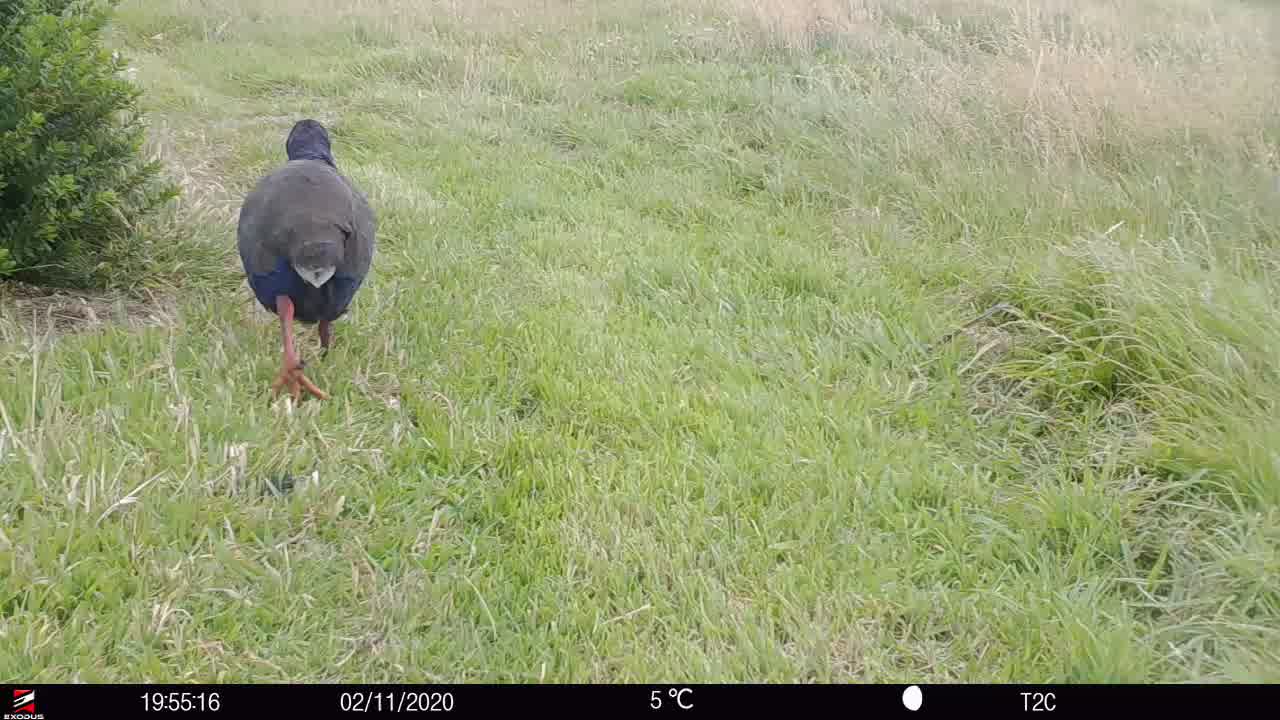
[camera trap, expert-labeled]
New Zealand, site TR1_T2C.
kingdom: Animalia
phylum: Chordata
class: Aves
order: Gruiformes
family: Rallidae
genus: Porphyrio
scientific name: Porphyrio mantelli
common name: takahe